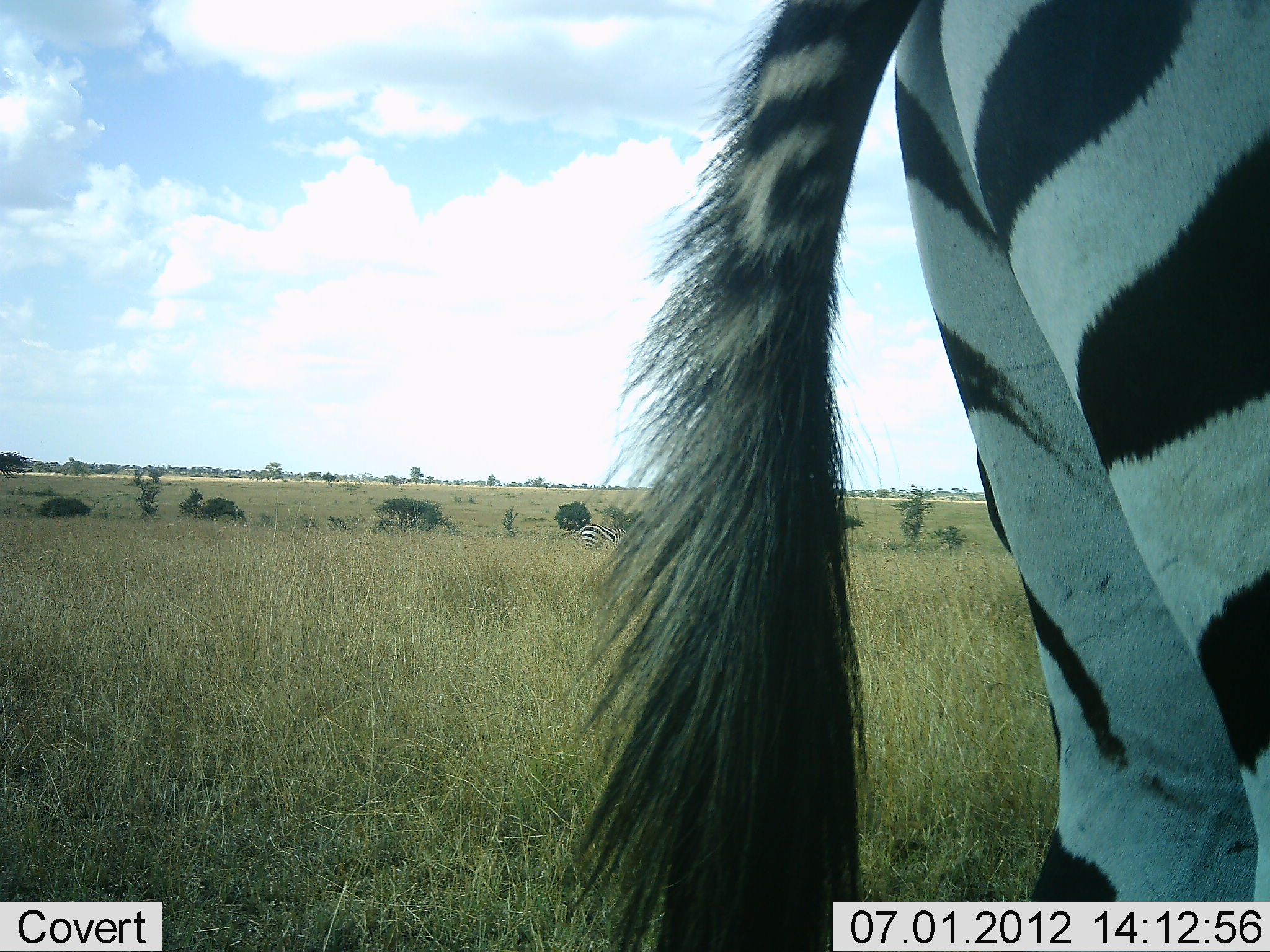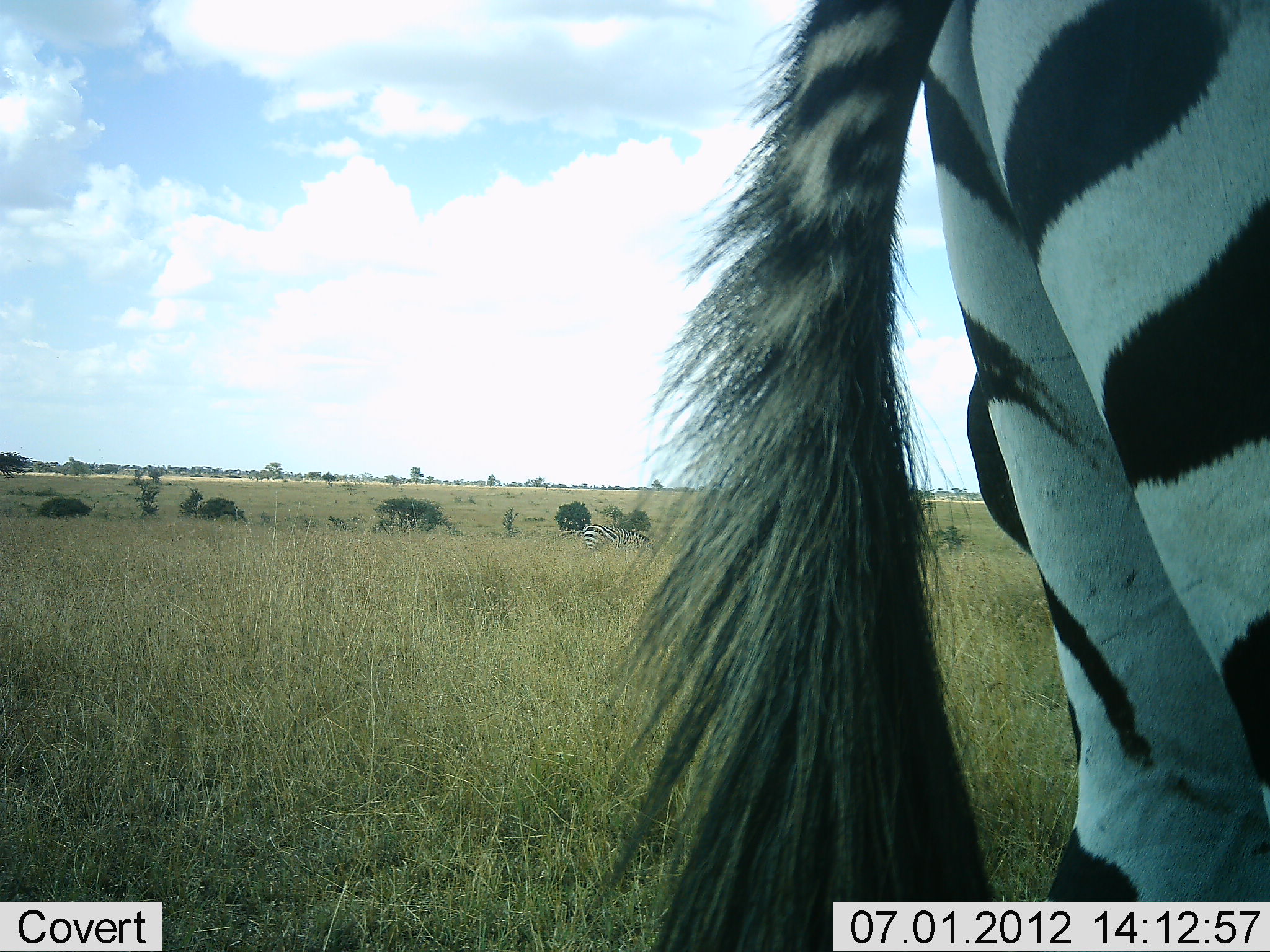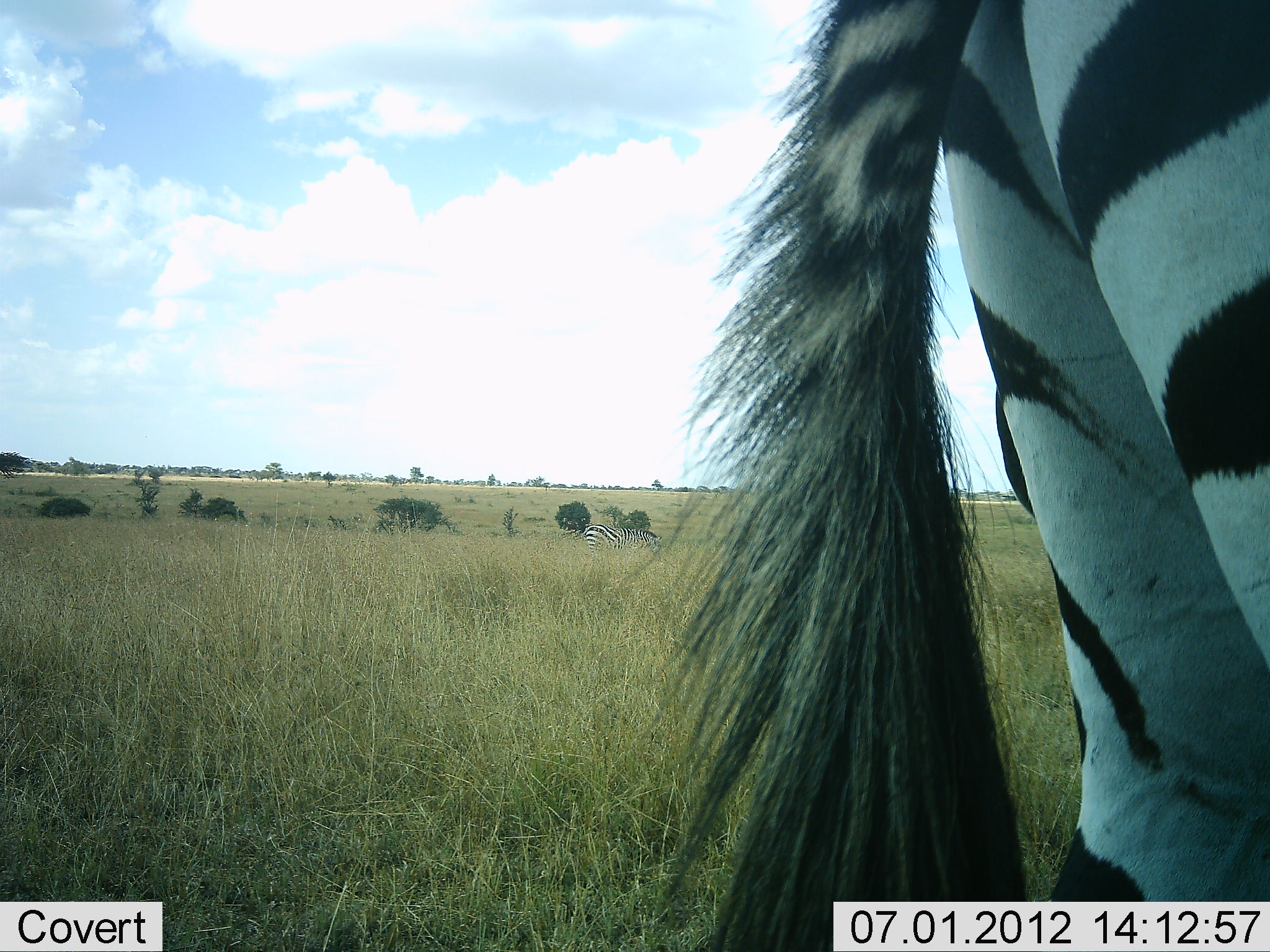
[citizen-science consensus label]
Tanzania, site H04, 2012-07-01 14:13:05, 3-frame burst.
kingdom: Animalia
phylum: Chordata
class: Mammalia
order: Perissodactyla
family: Equidae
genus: Equus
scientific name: Equus quagga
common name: plains zebra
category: zebra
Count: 2.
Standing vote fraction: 90%.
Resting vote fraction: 10%.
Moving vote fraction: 10%.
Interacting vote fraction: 0%.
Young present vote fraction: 0%.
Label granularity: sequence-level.